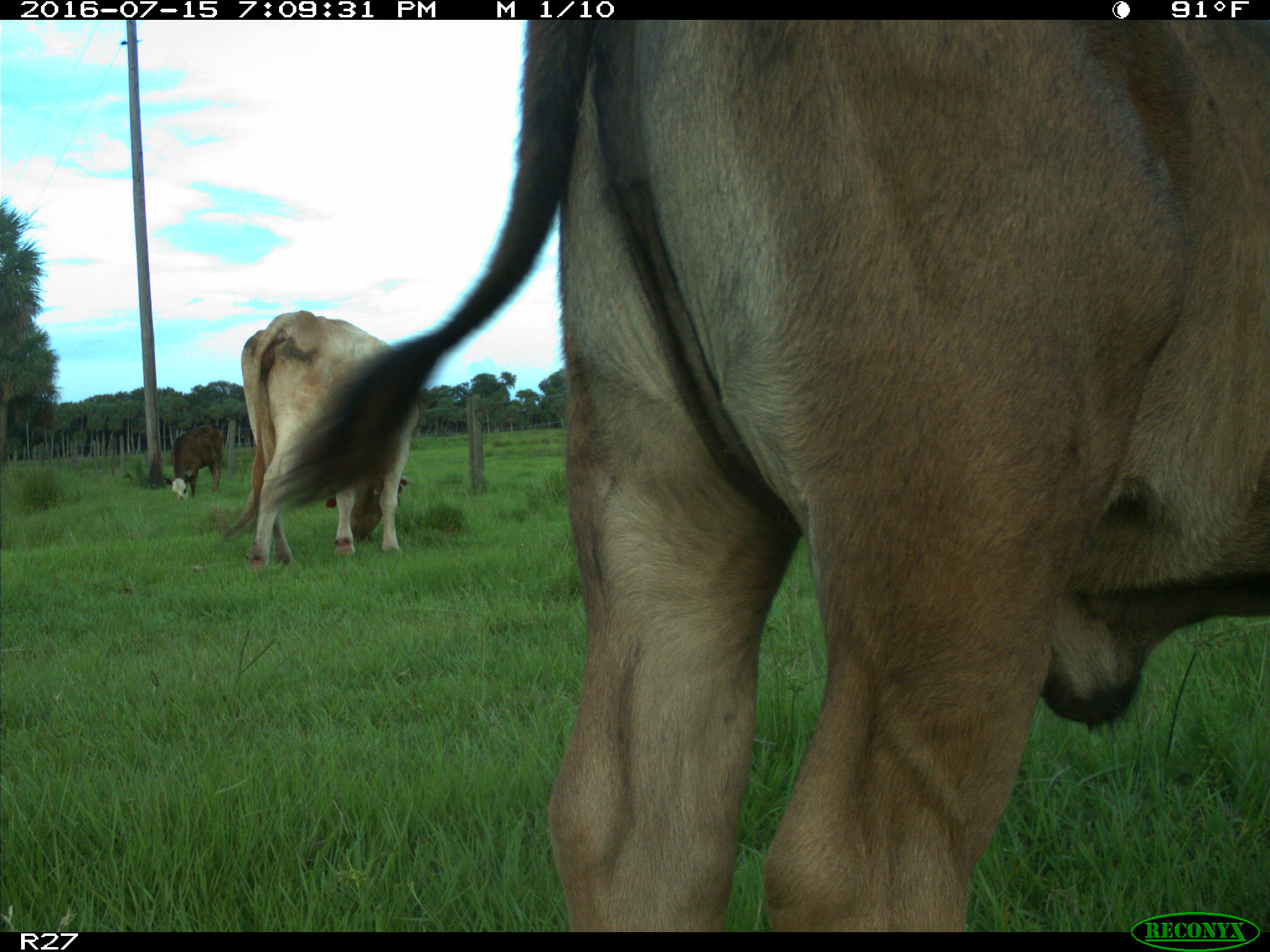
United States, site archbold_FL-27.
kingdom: Animalia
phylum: Chordata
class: Mammalia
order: Artiodactyla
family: Bovidae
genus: Bos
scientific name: Bos taurus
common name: domestic cow